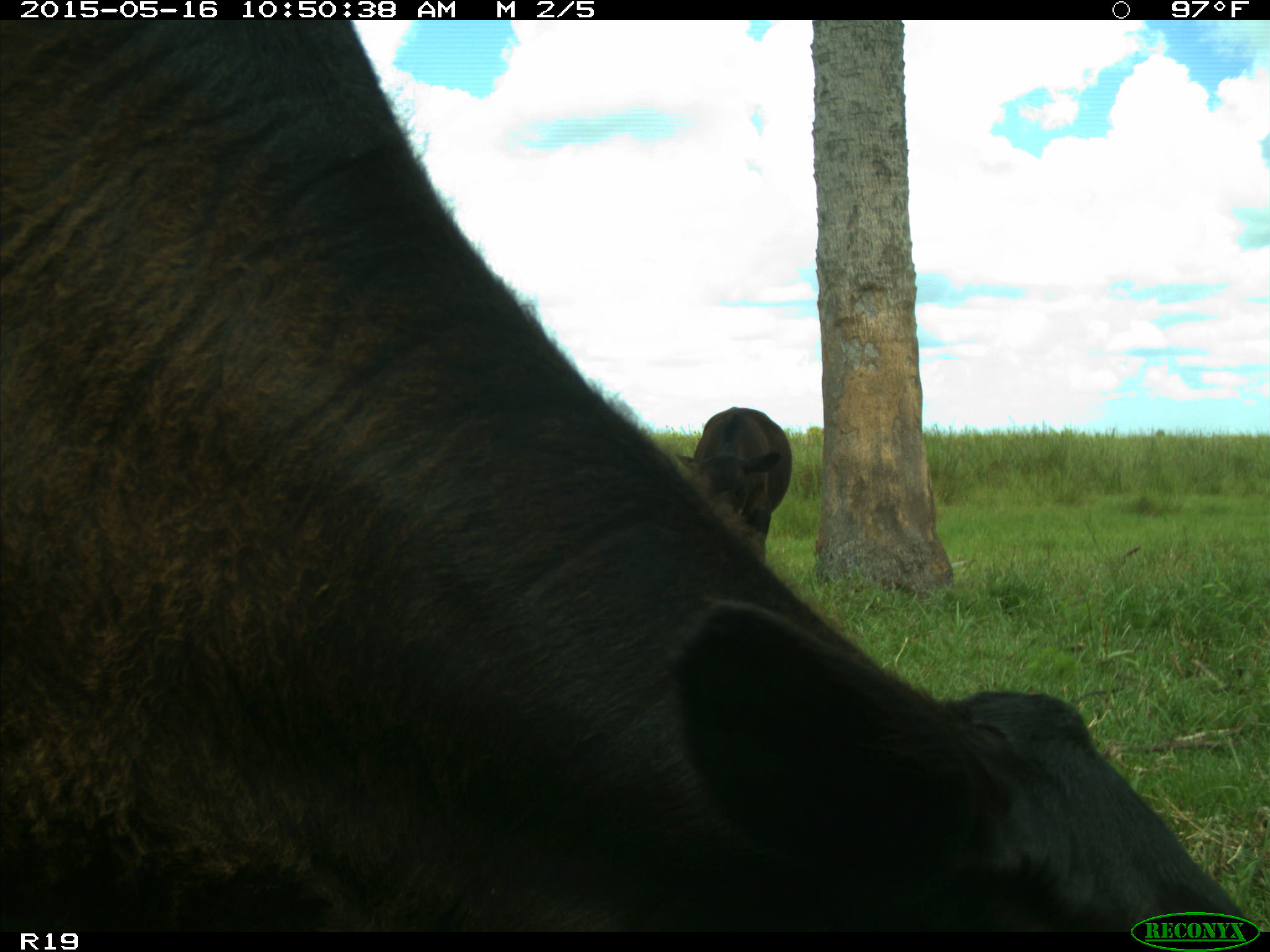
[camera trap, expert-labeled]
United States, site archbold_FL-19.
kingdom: Animalia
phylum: Chordata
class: Mammalia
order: Artiodactyla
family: Bovidae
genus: Bos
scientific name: Bos taurus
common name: domestic cow